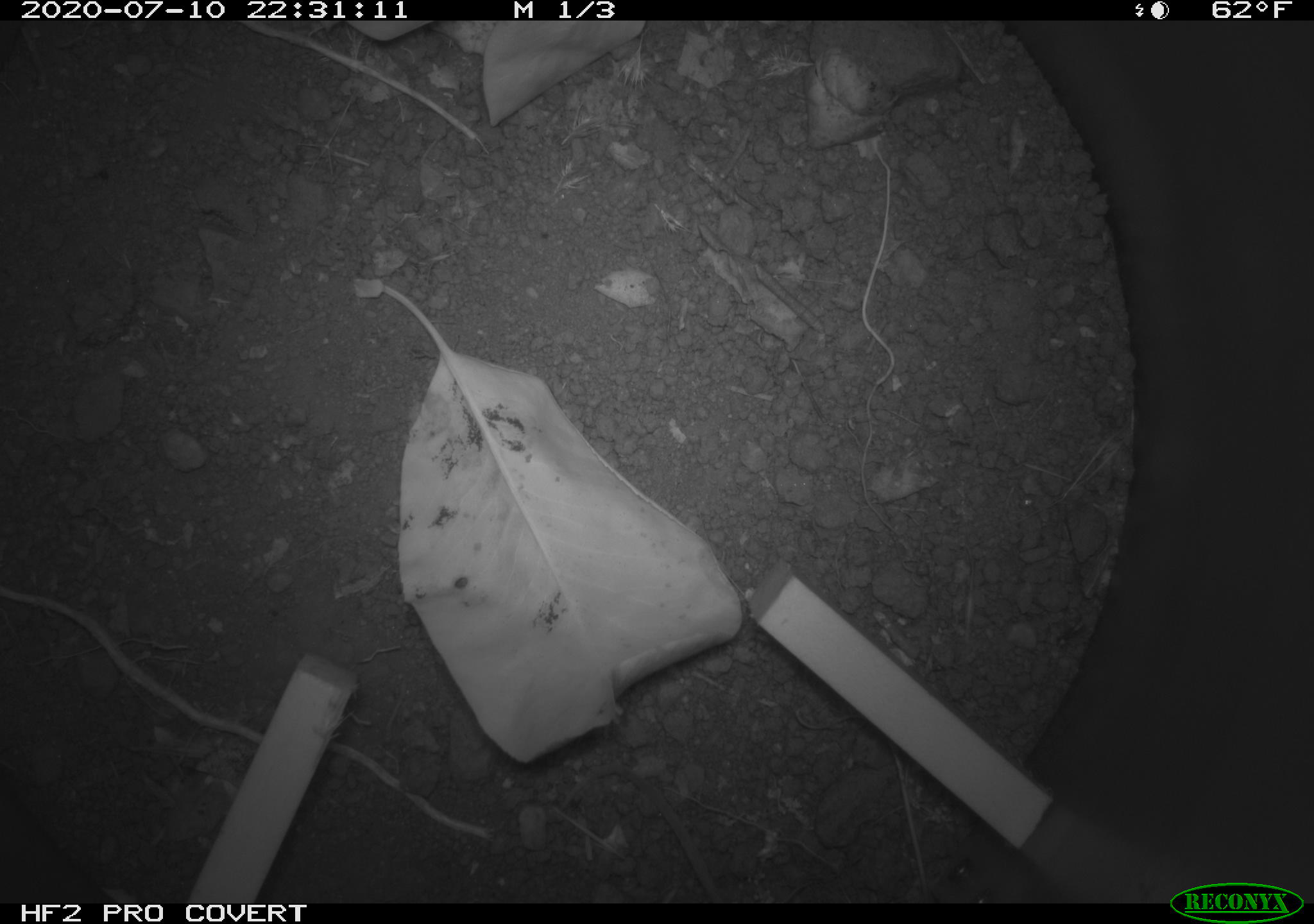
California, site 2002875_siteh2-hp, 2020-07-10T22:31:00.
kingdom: Animalia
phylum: Chordata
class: Mammalia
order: Rodentia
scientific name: Rodentia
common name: rodent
Rodent (Rodentia).